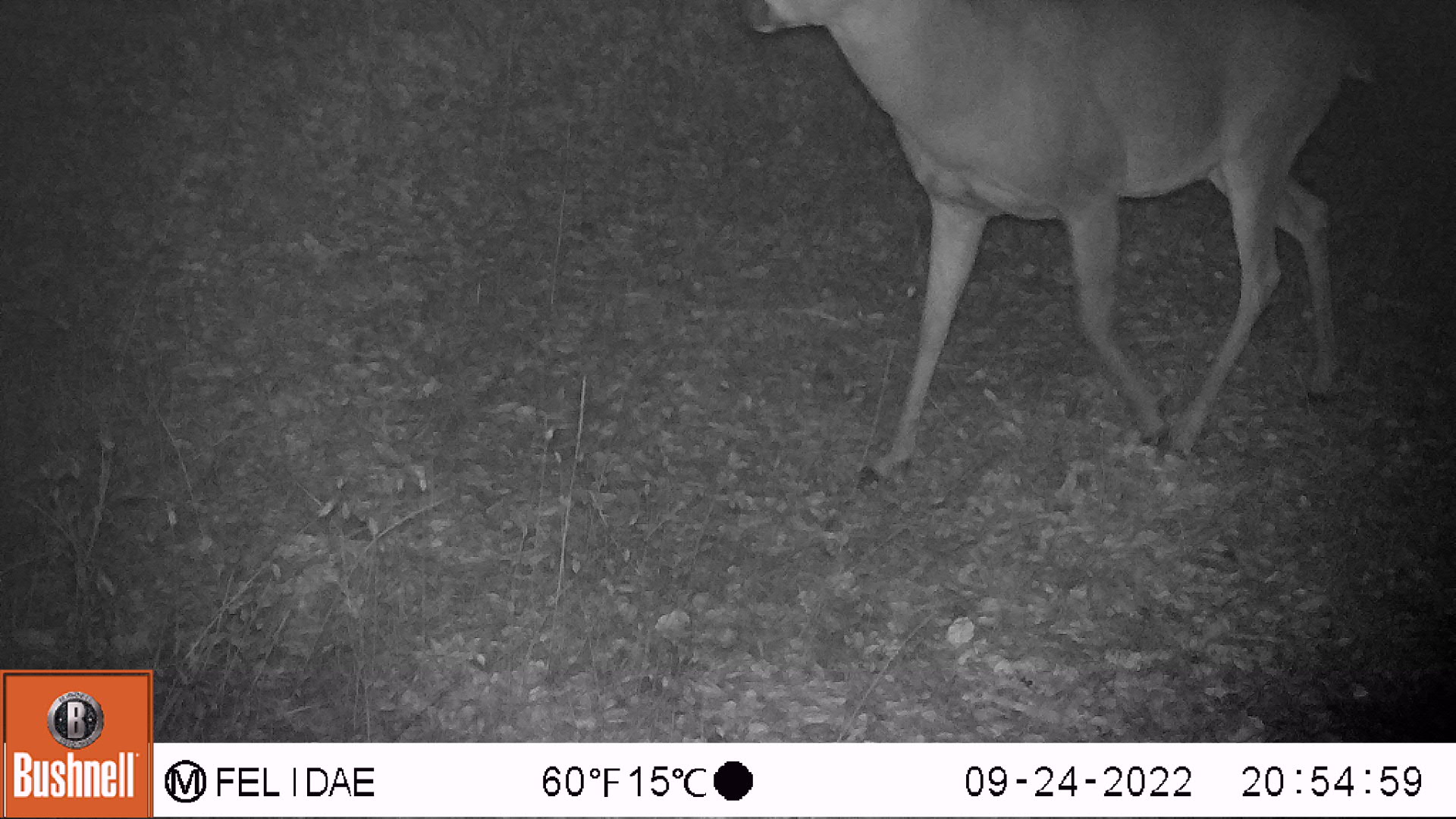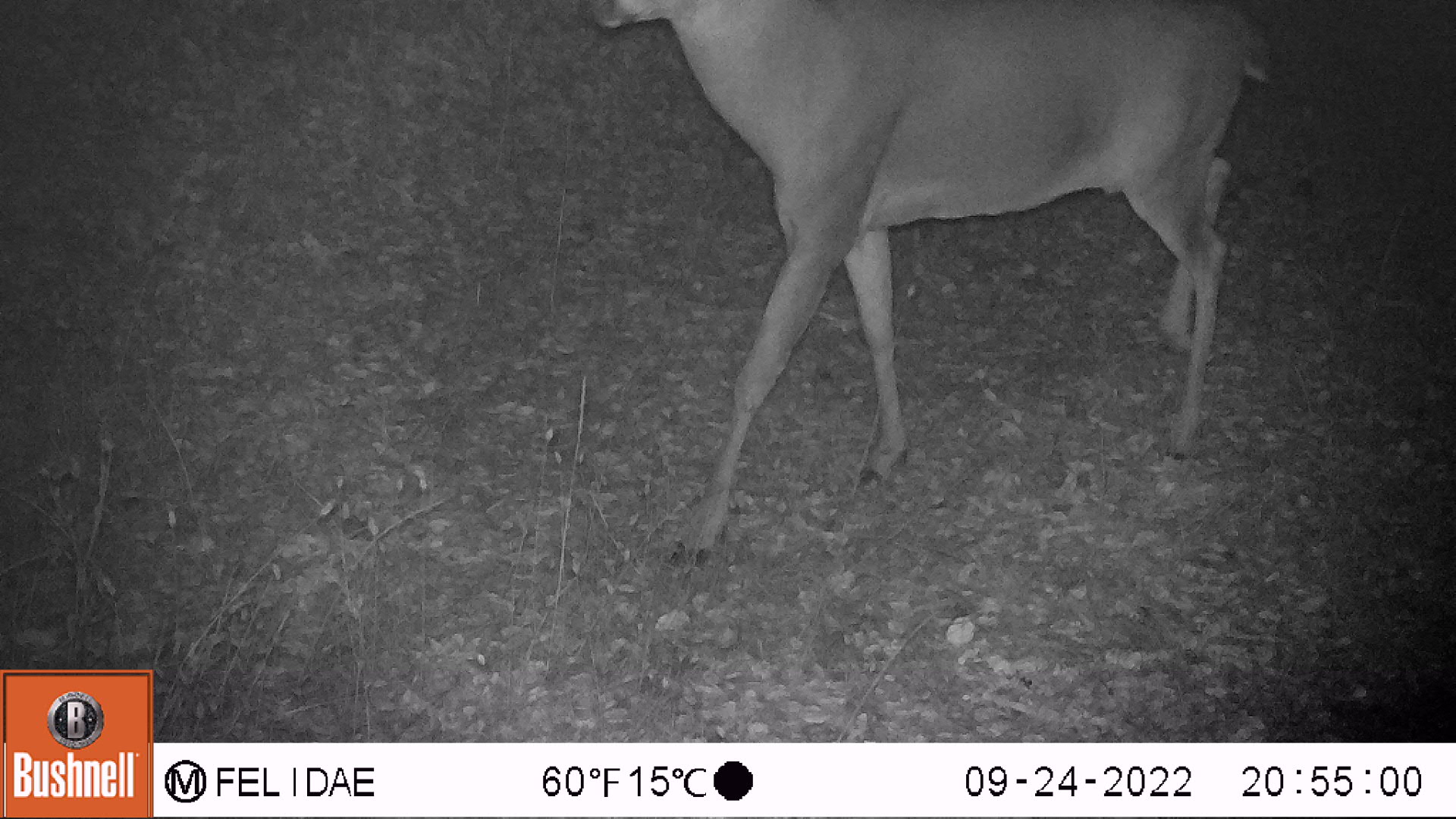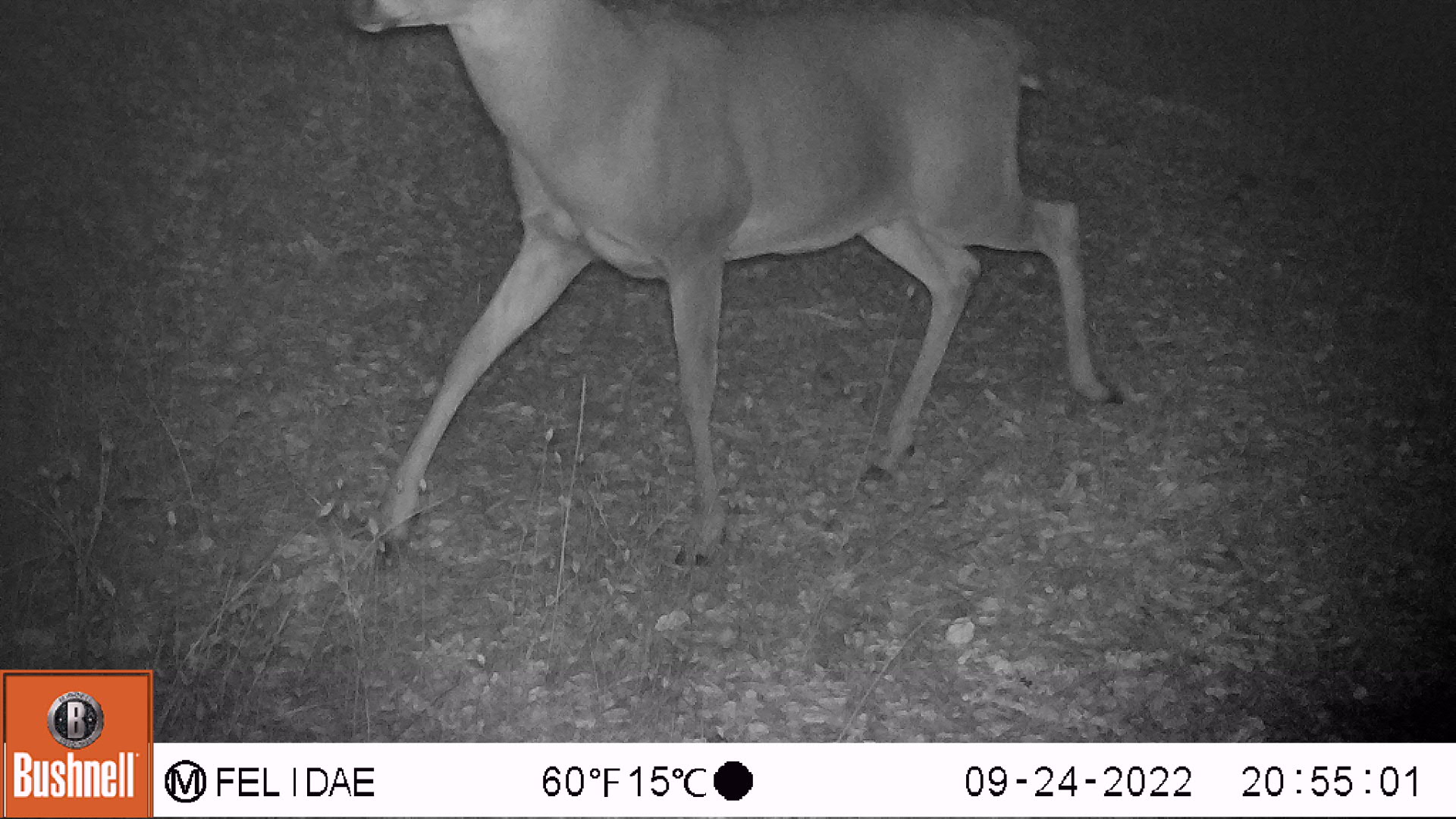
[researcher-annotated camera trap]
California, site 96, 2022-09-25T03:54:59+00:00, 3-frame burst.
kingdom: Animalia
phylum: Chordata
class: Mammalia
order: Artiodactyla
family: Cervidae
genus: Odocoileus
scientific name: Odocoileus hemionus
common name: mule deer